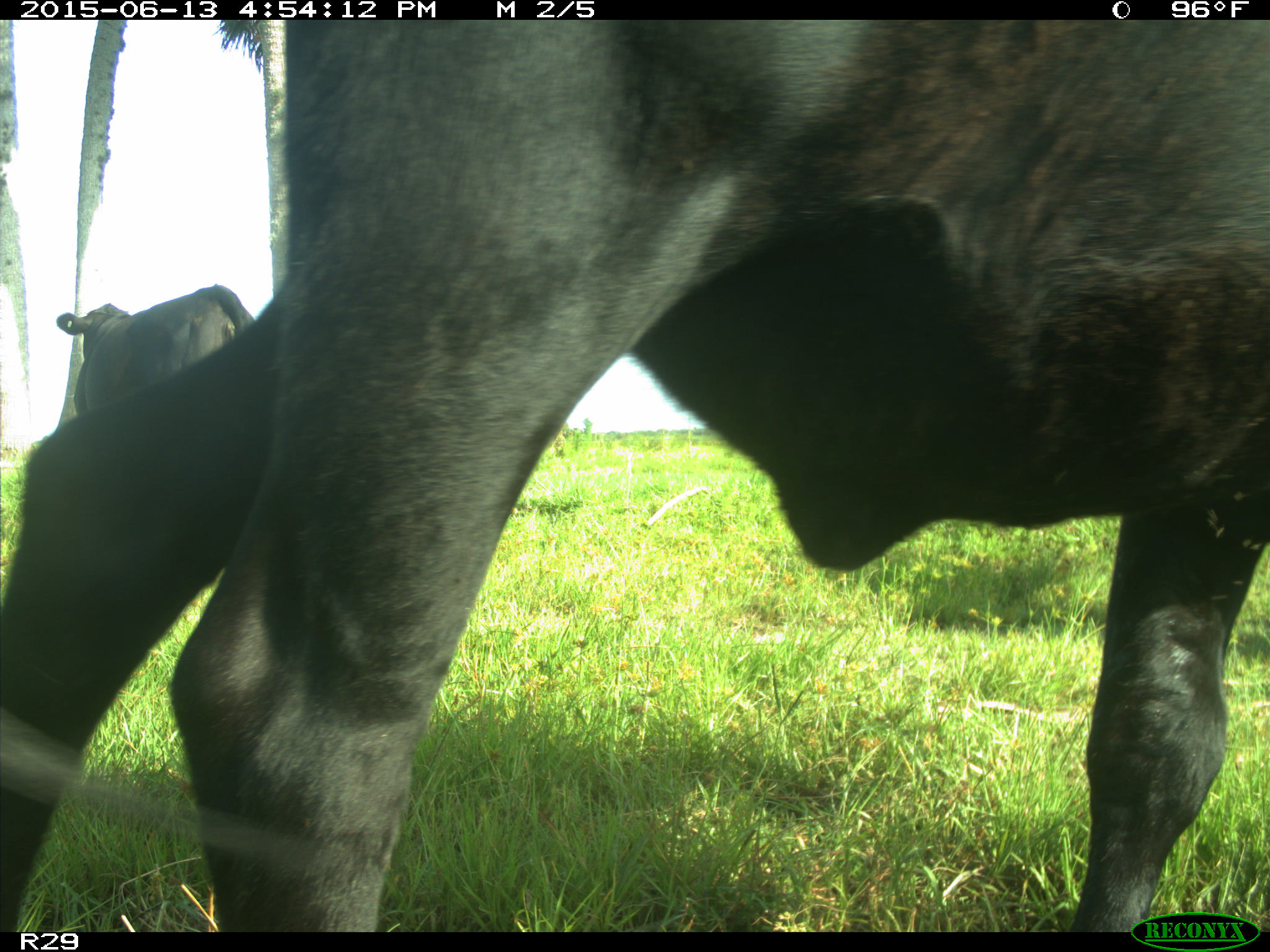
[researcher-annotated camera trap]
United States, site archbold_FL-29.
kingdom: Animalia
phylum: Chordata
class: Mammalia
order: Artiodactyla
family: Bovidae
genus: Bos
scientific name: Bos taurus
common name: domestic cow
Bos taurus (domestic cow).